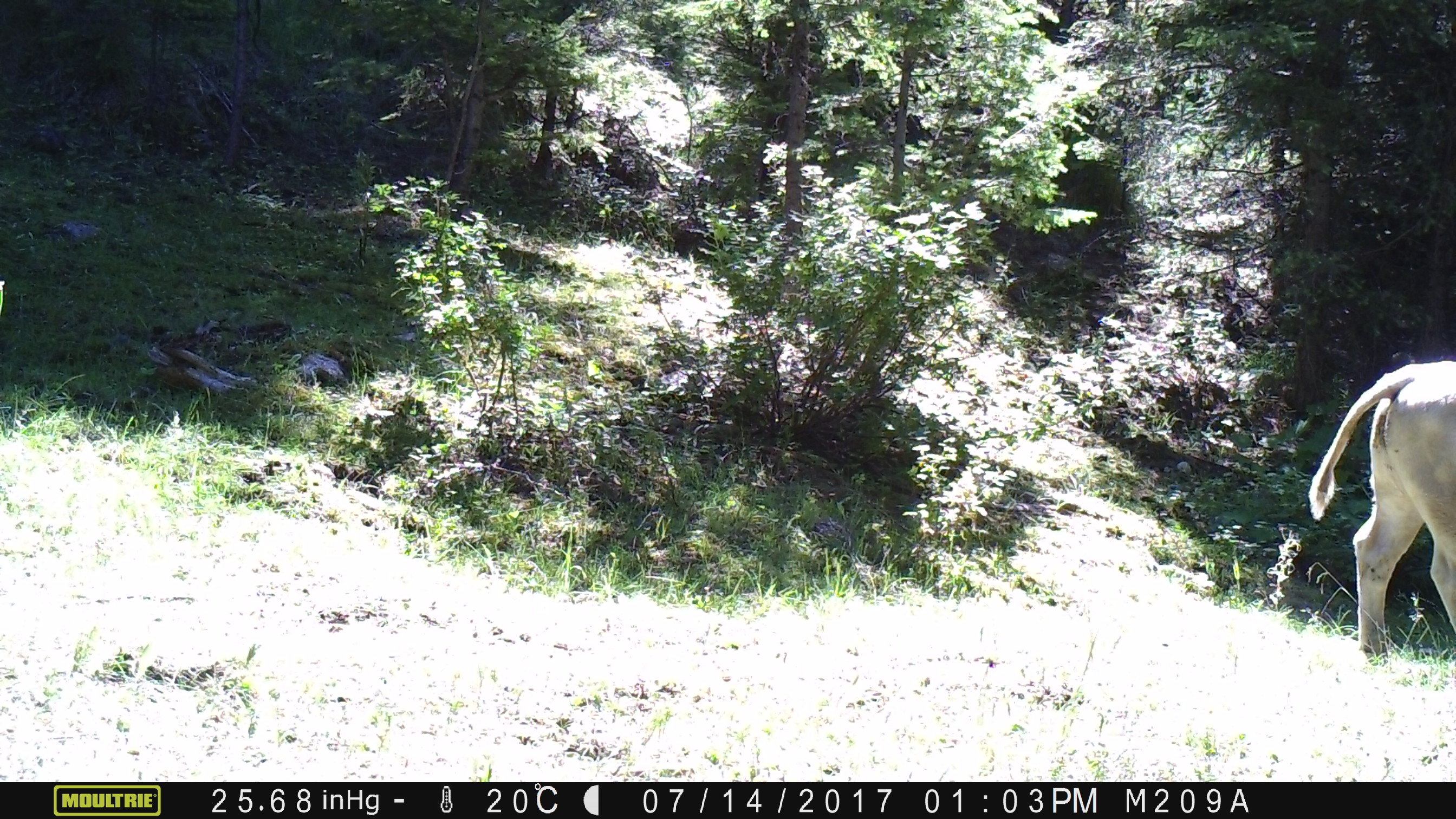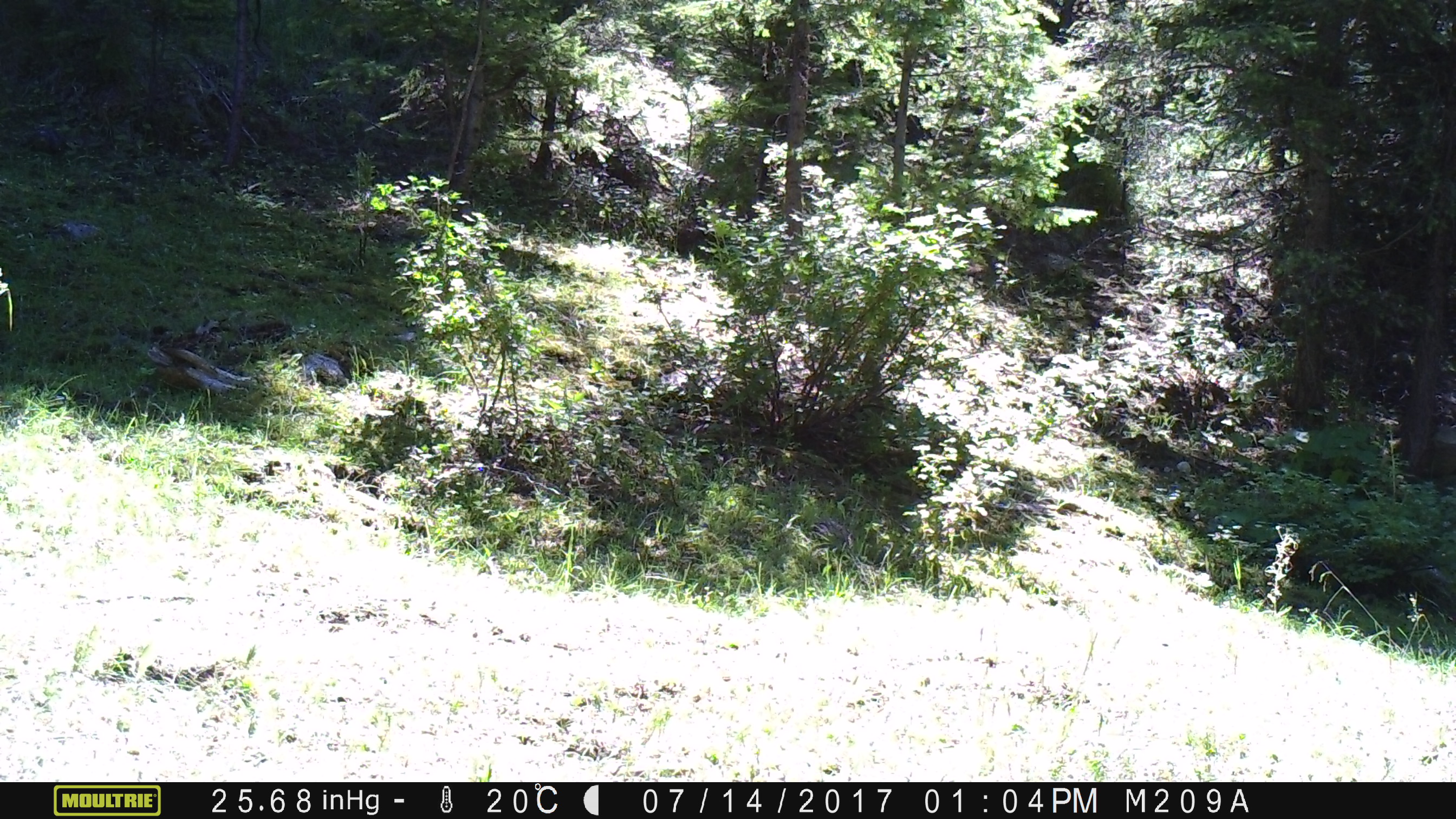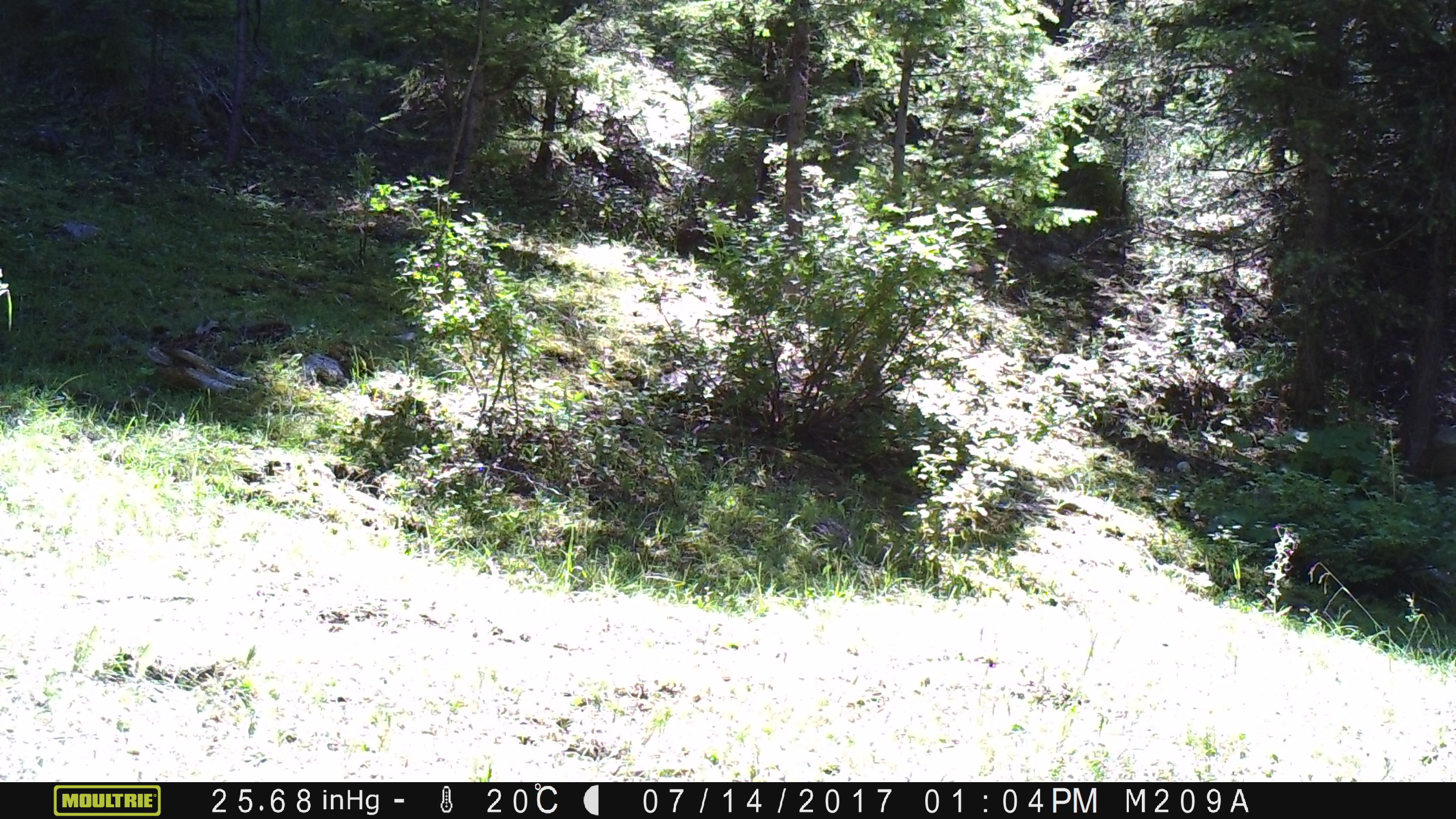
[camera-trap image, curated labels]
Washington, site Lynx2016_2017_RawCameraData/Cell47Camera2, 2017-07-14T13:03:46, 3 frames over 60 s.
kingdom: Animalia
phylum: Chordata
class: Mammalia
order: Artiodactyla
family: Bovidae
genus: Bos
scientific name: Bos taurus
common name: domestic cattle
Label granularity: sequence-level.